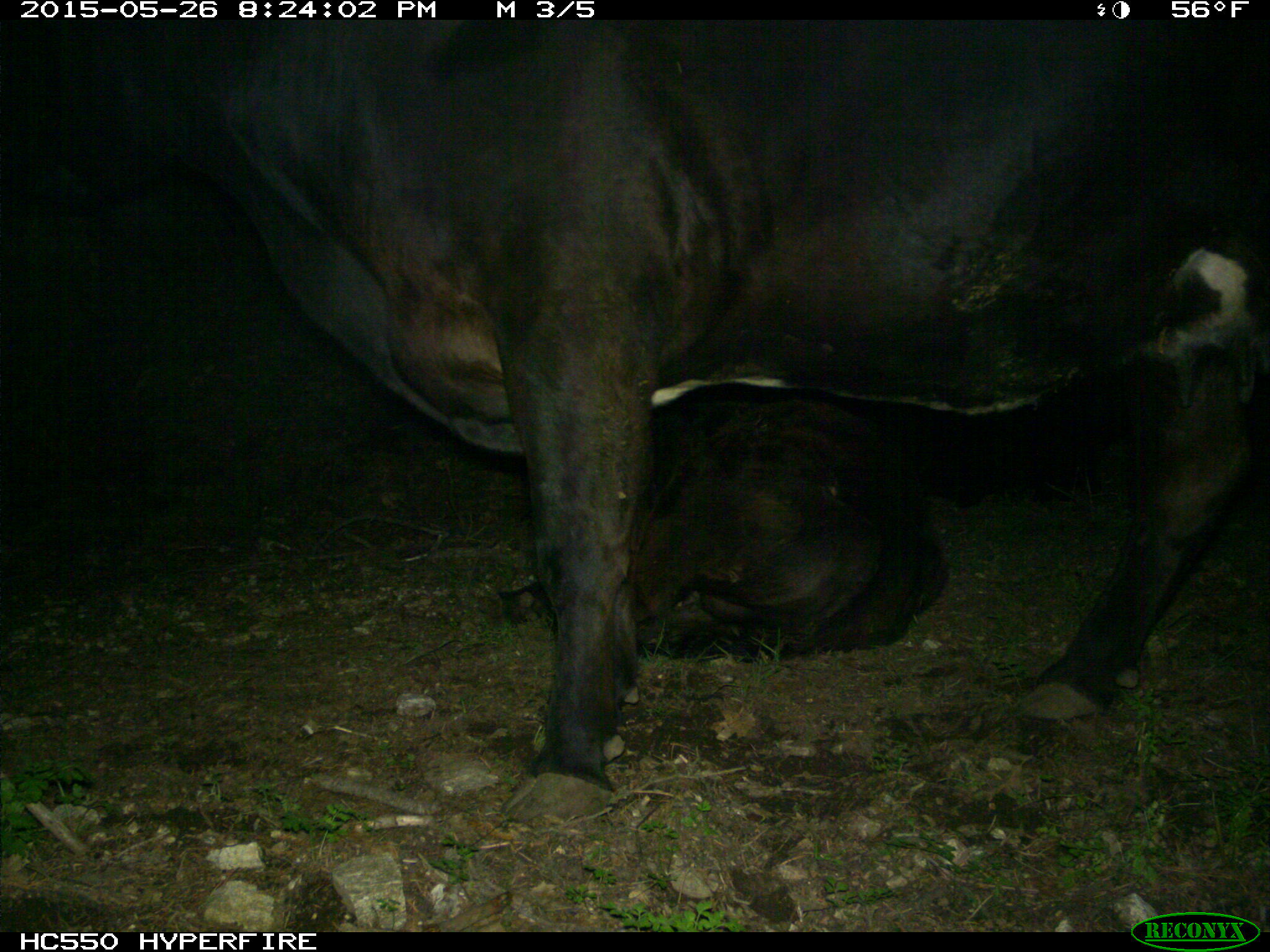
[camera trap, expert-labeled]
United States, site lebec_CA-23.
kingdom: Animalia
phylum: Chordata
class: Mammalia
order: Artiodactyla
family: Bovidae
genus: Bos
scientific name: Bos taurus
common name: domestic cow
Bos taurus (domestic cow).